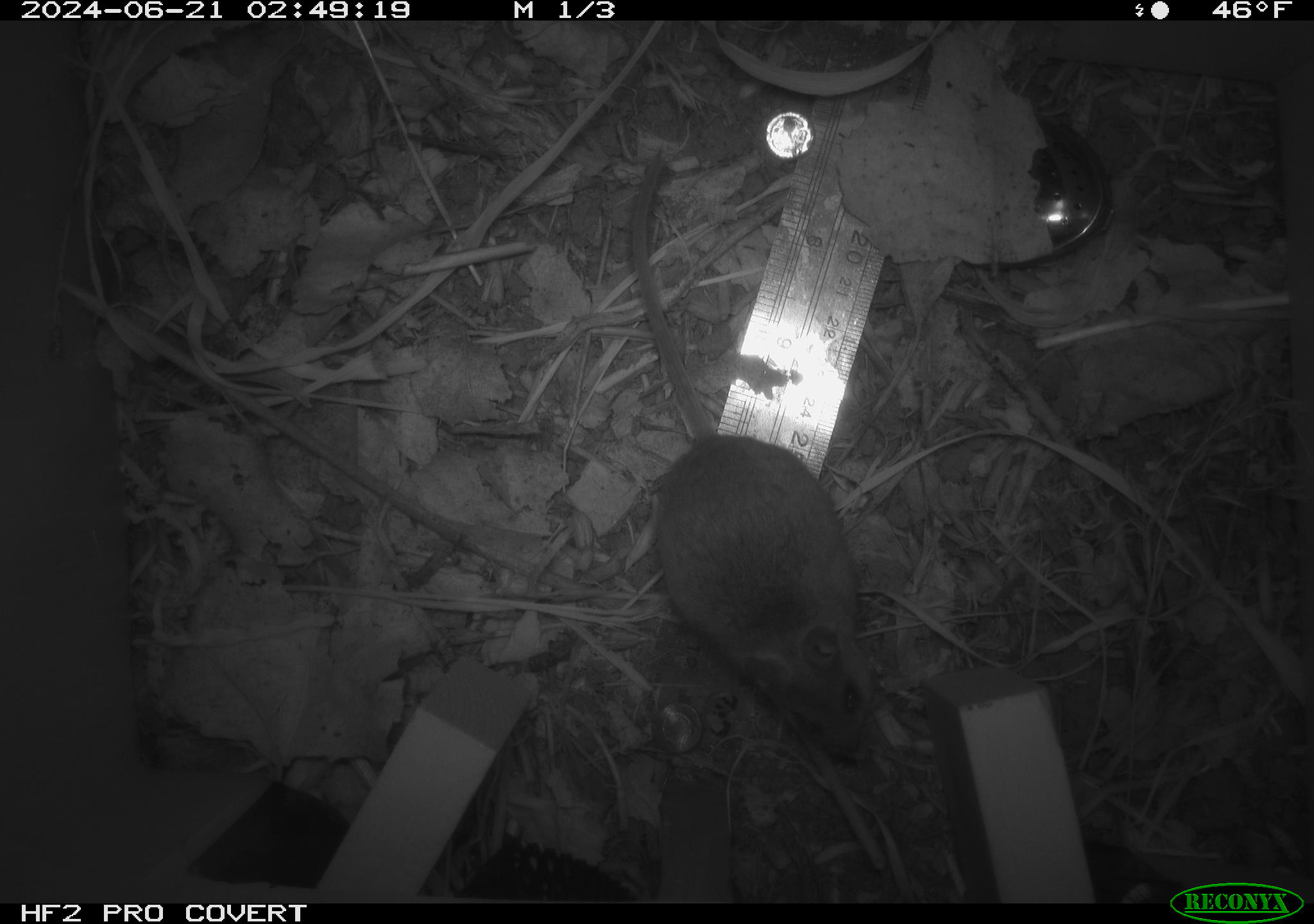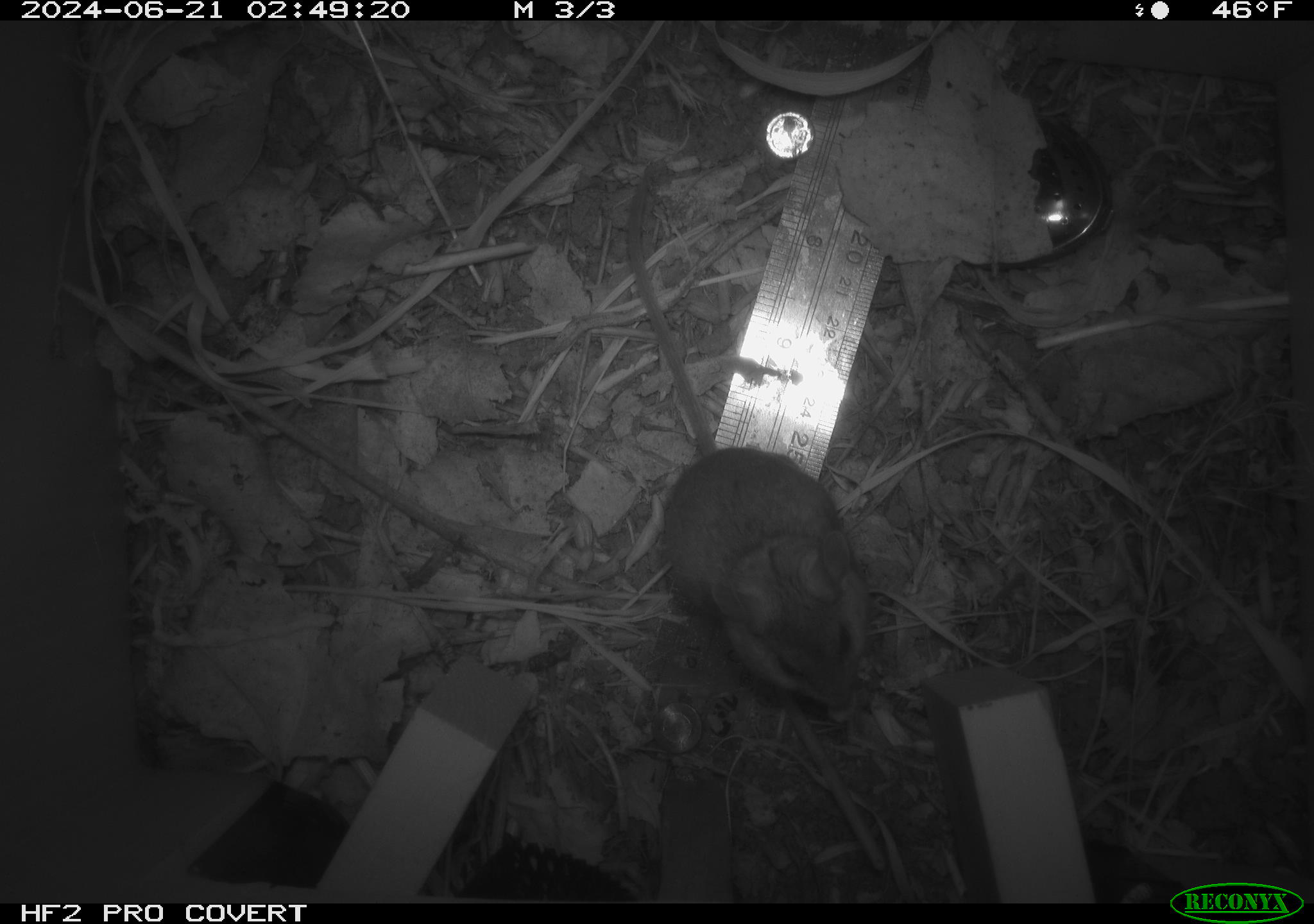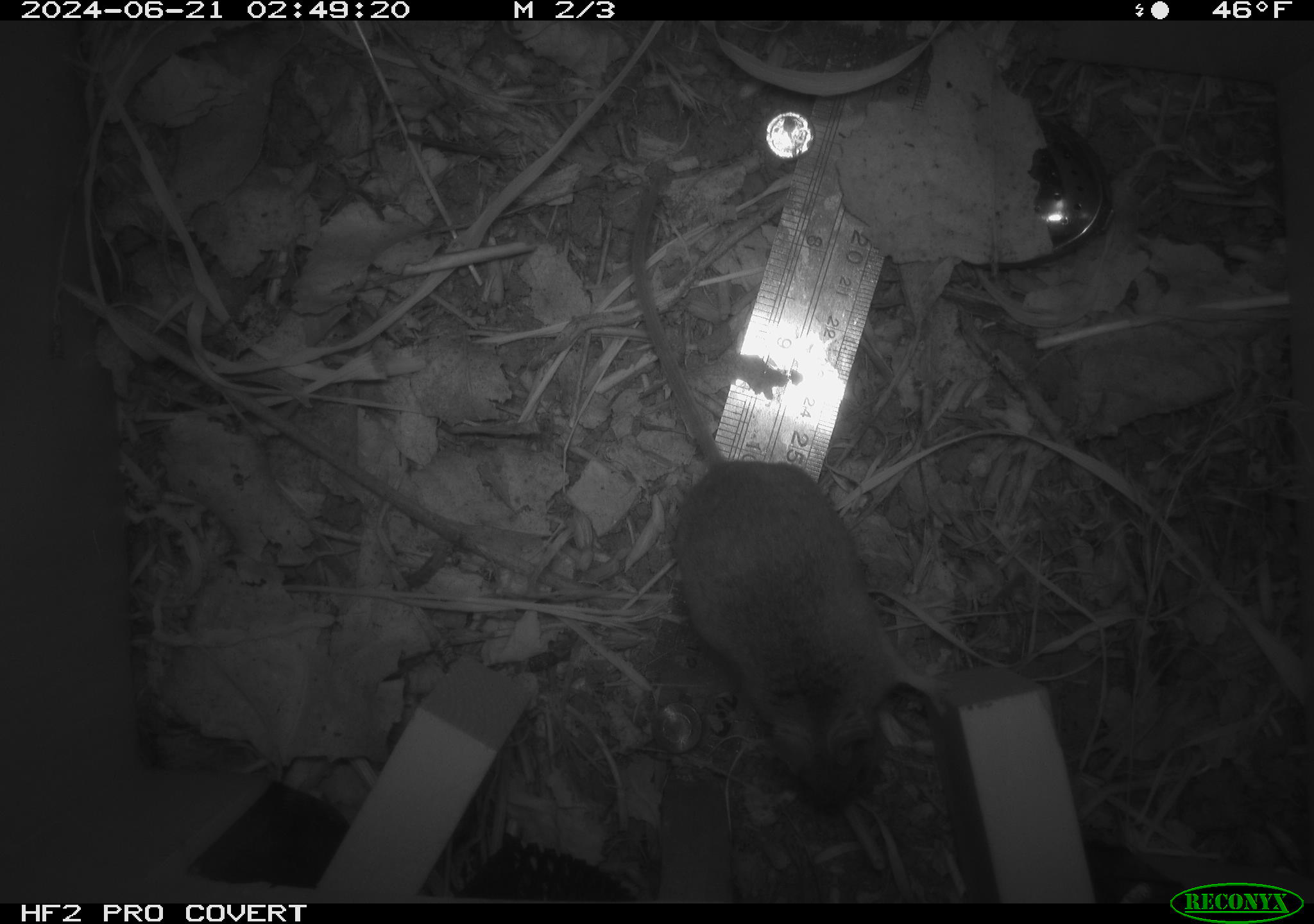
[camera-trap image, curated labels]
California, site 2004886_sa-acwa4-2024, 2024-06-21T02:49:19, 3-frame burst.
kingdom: Animalia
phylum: Chordata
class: Mammalia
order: Rodentia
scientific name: Rodentia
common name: mouse species